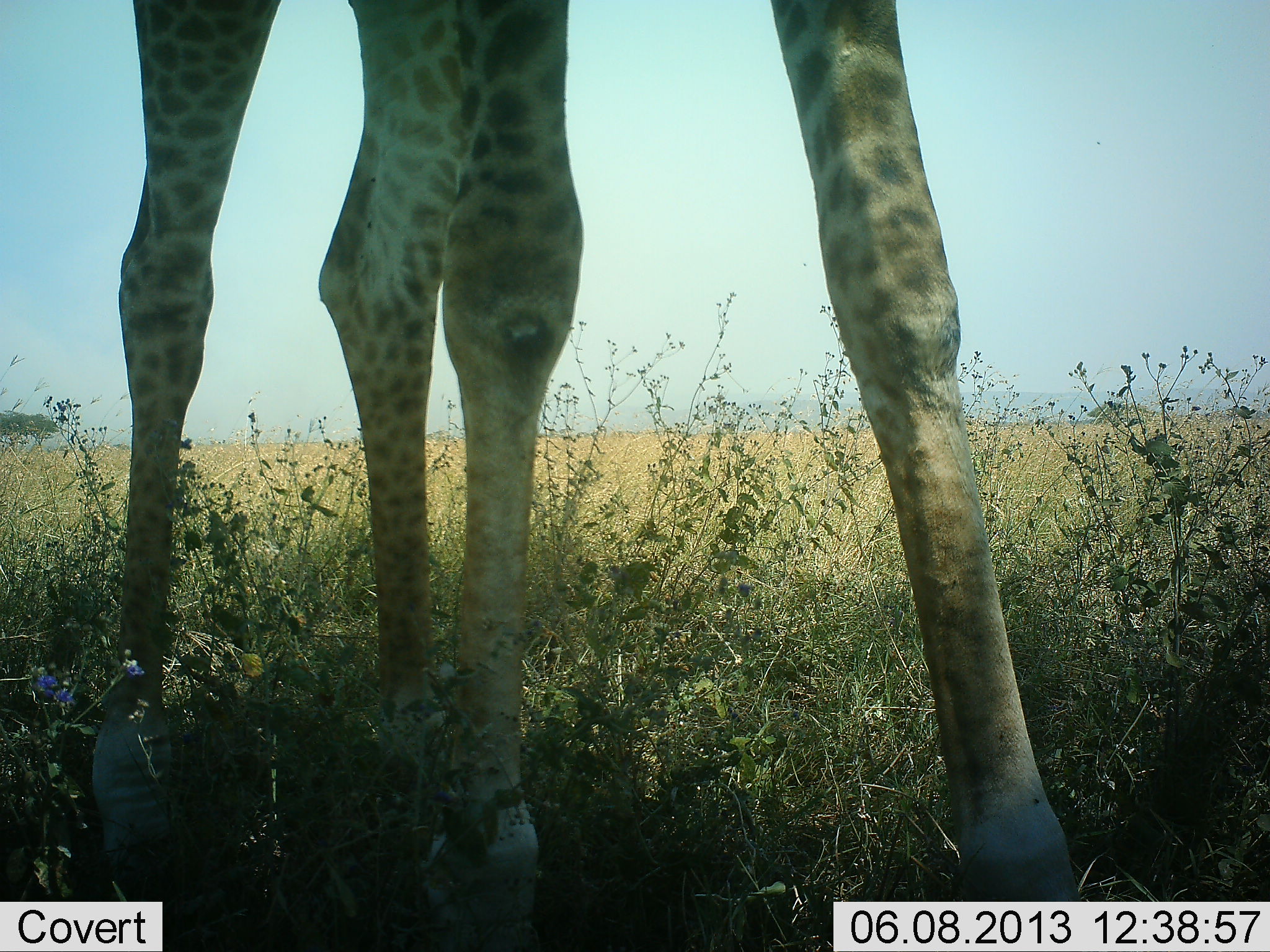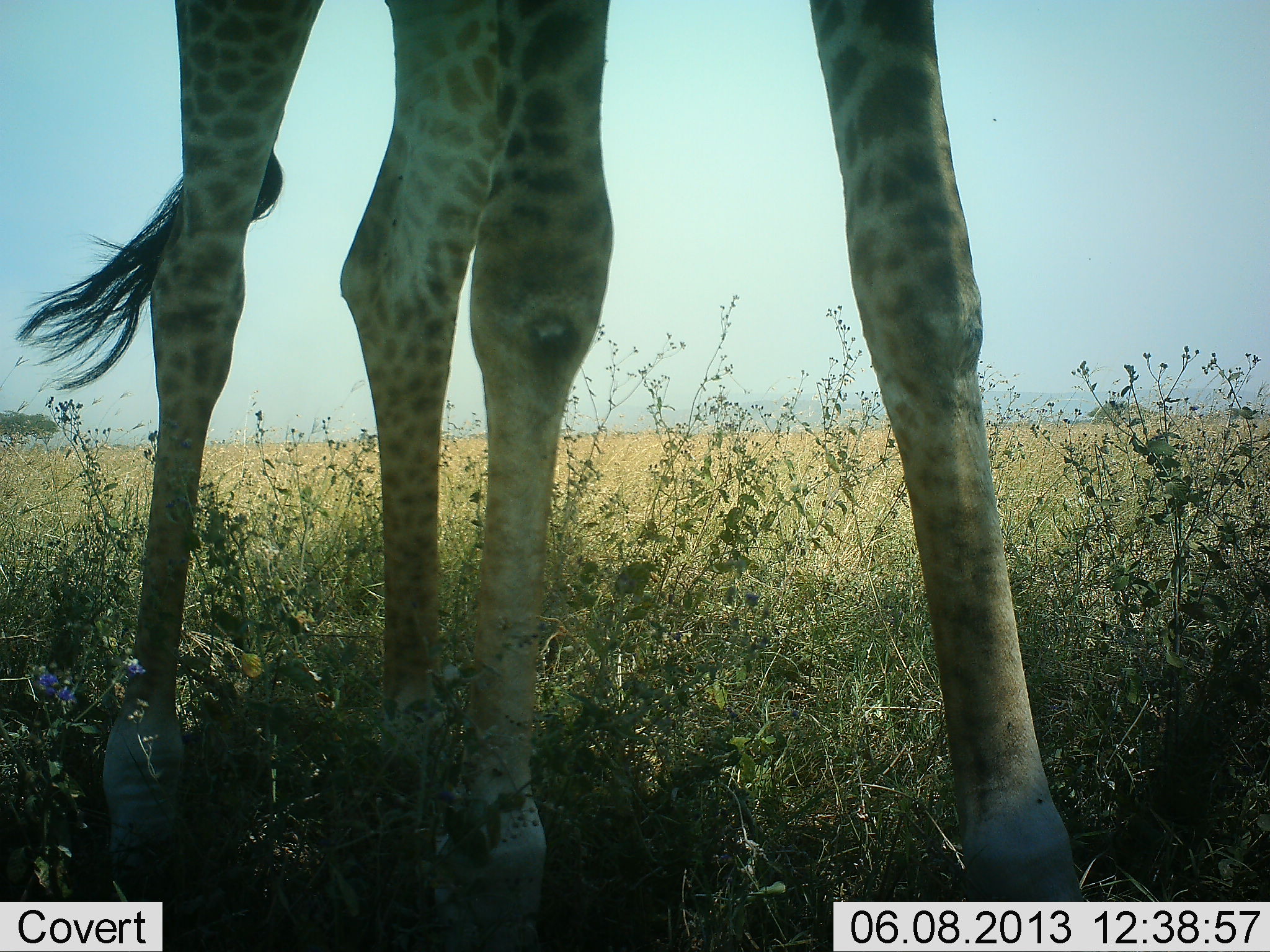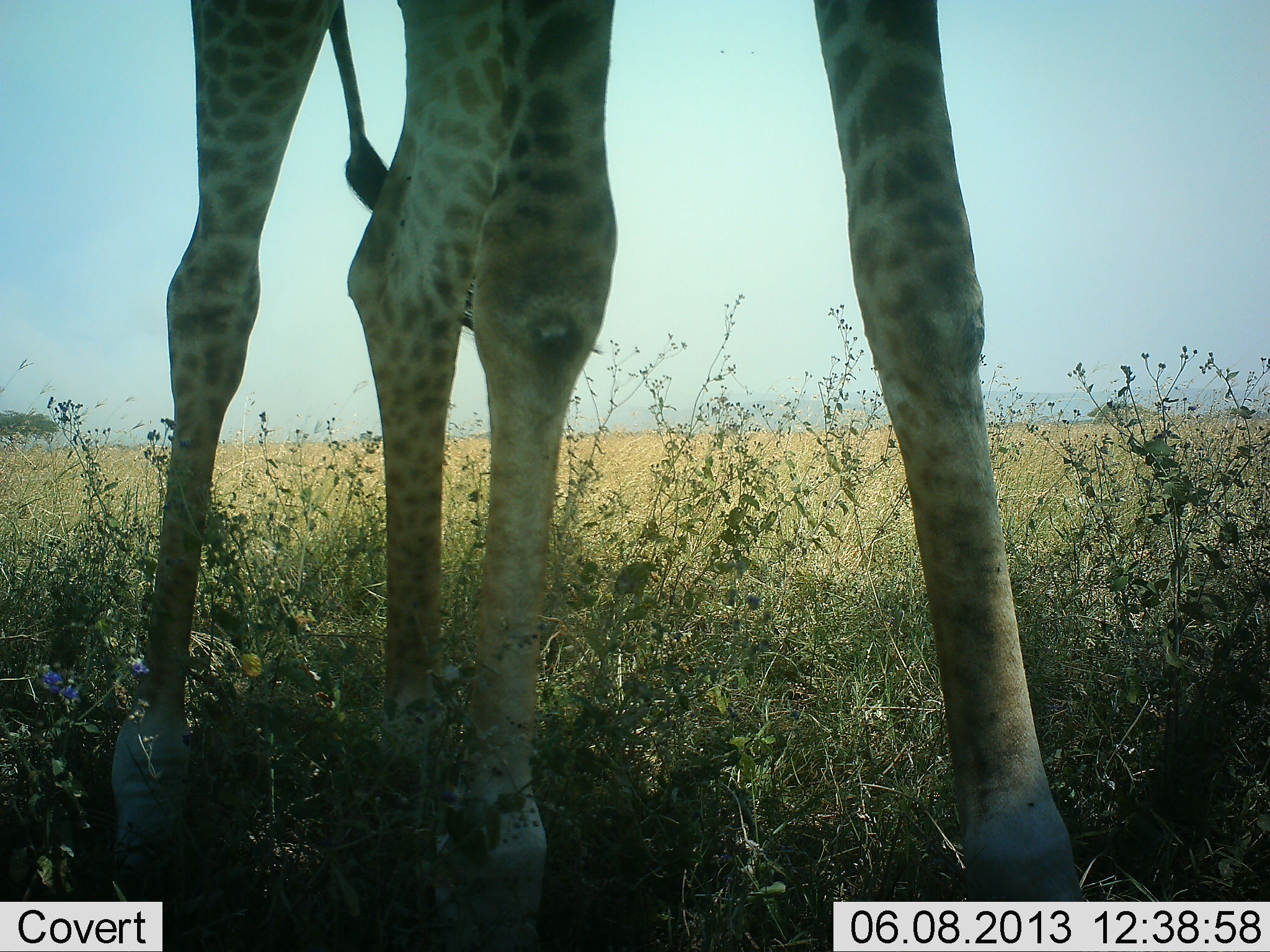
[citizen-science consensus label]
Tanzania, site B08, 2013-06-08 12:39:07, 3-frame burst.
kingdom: Animalia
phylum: Chordata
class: Mammalia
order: Artiodactyla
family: Giraffidae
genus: Giraffa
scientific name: Giraffa camelopardalis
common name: giraffe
Giraffe (Giraffa camelopardalis), count 1. Behavior (volunteer vote fractions): standing 87%, resting 3%, moving 6%, interacting 0%. Young present (vote fraction): 0%. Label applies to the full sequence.